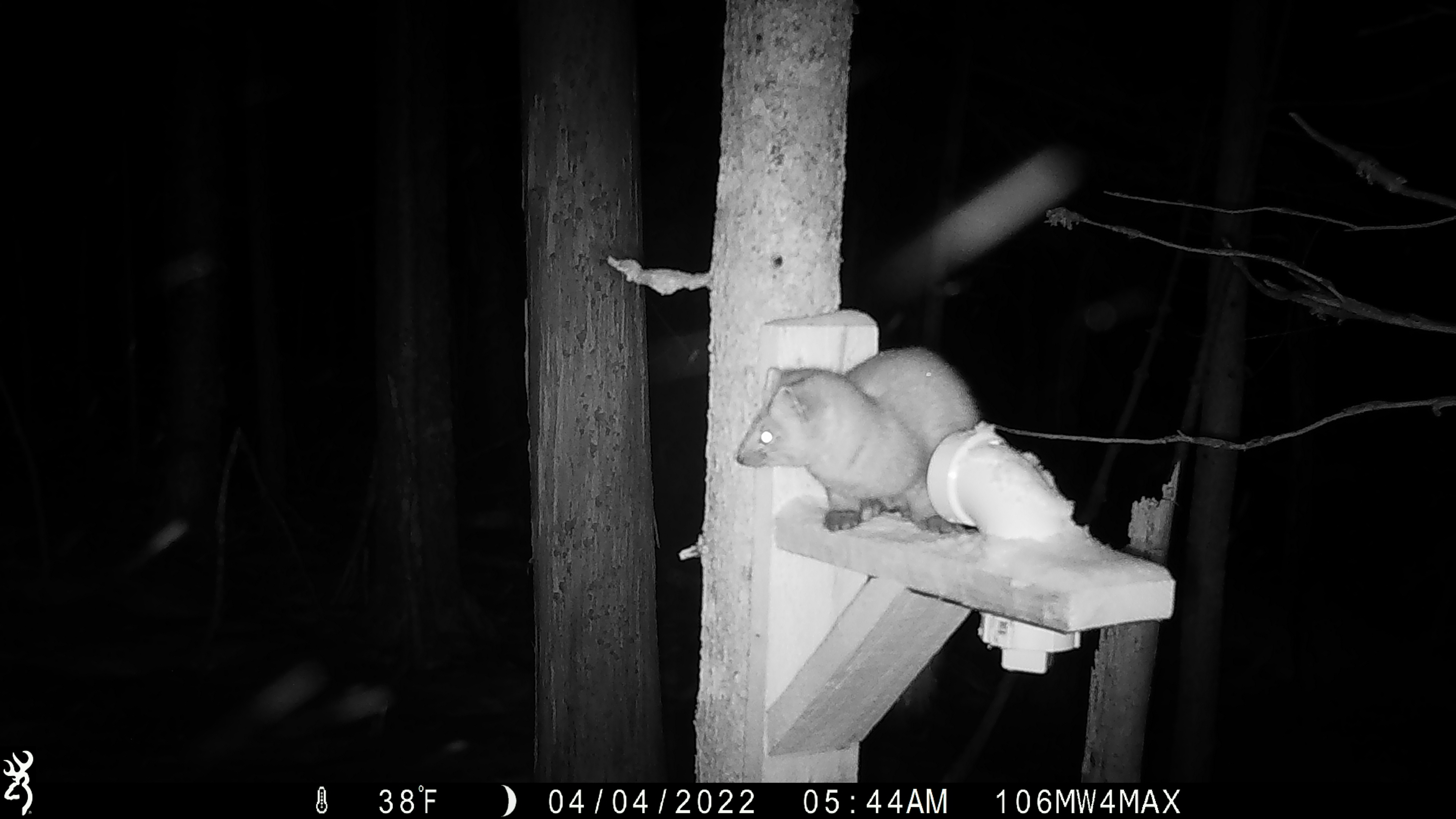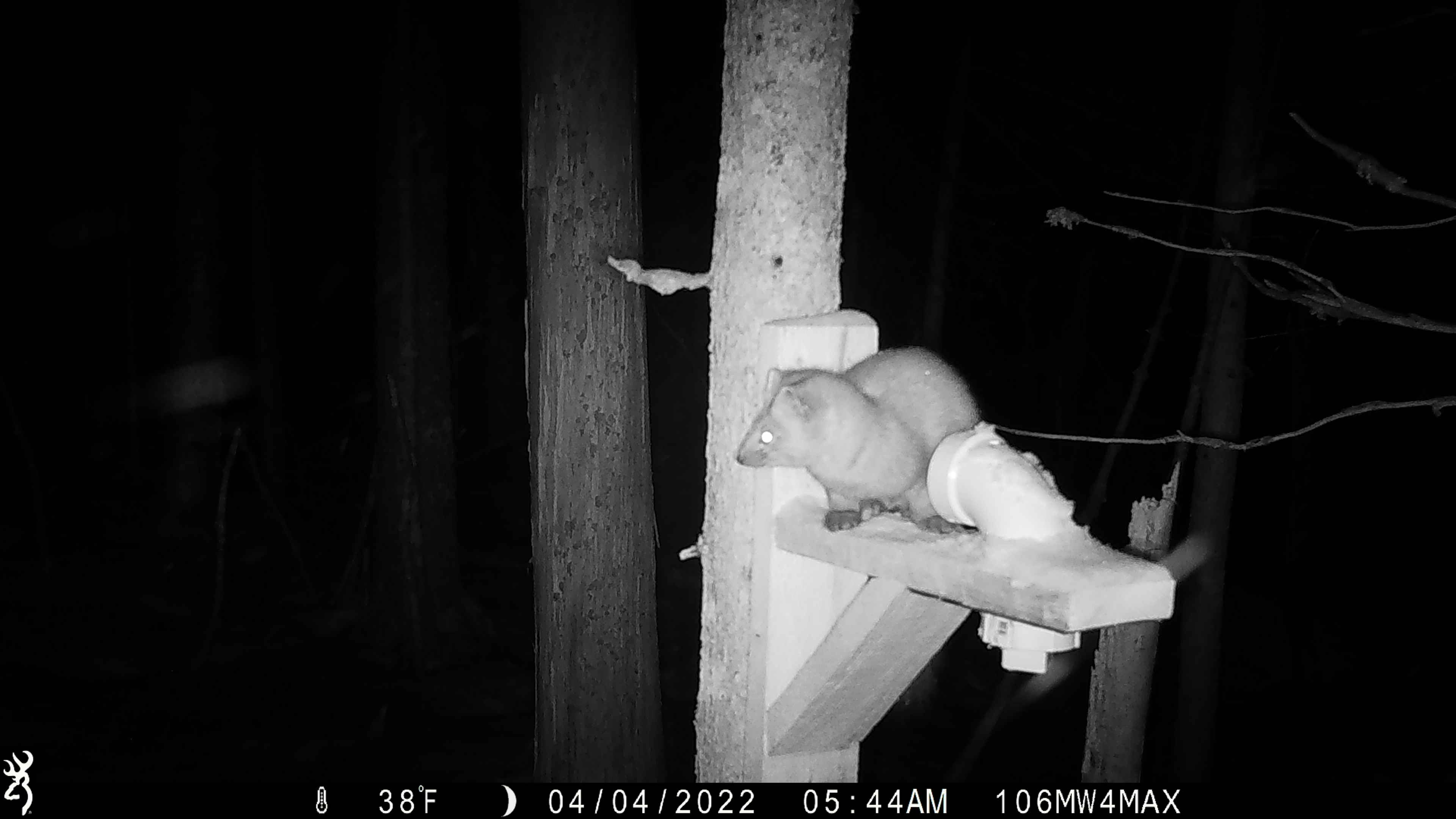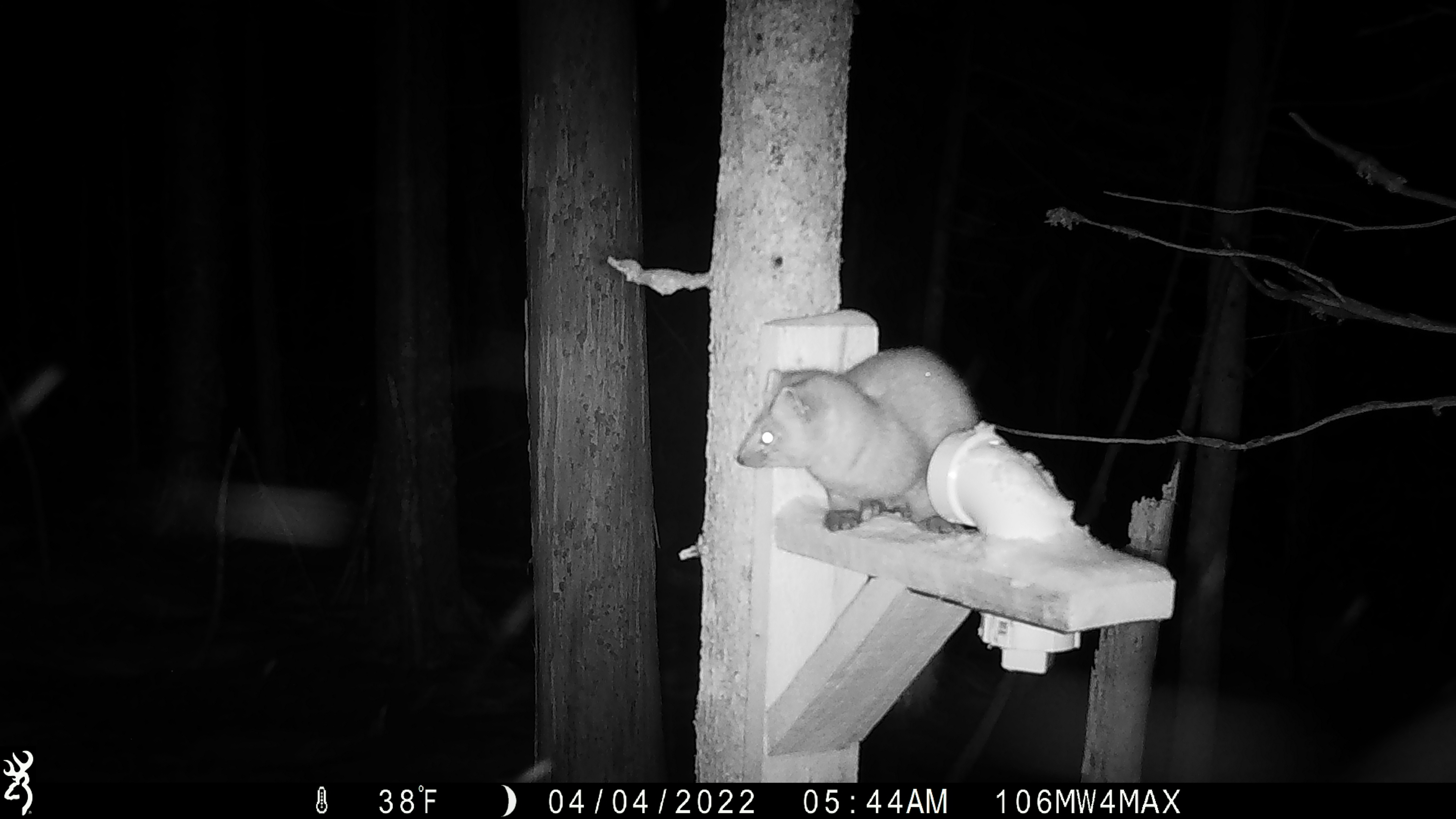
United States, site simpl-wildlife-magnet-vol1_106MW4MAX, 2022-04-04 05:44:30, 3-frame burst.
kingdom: Animalia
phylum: Chordata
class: Mammalia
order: Carnivora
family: Mustelidae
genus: Martes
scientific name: Martes americana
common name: american marten